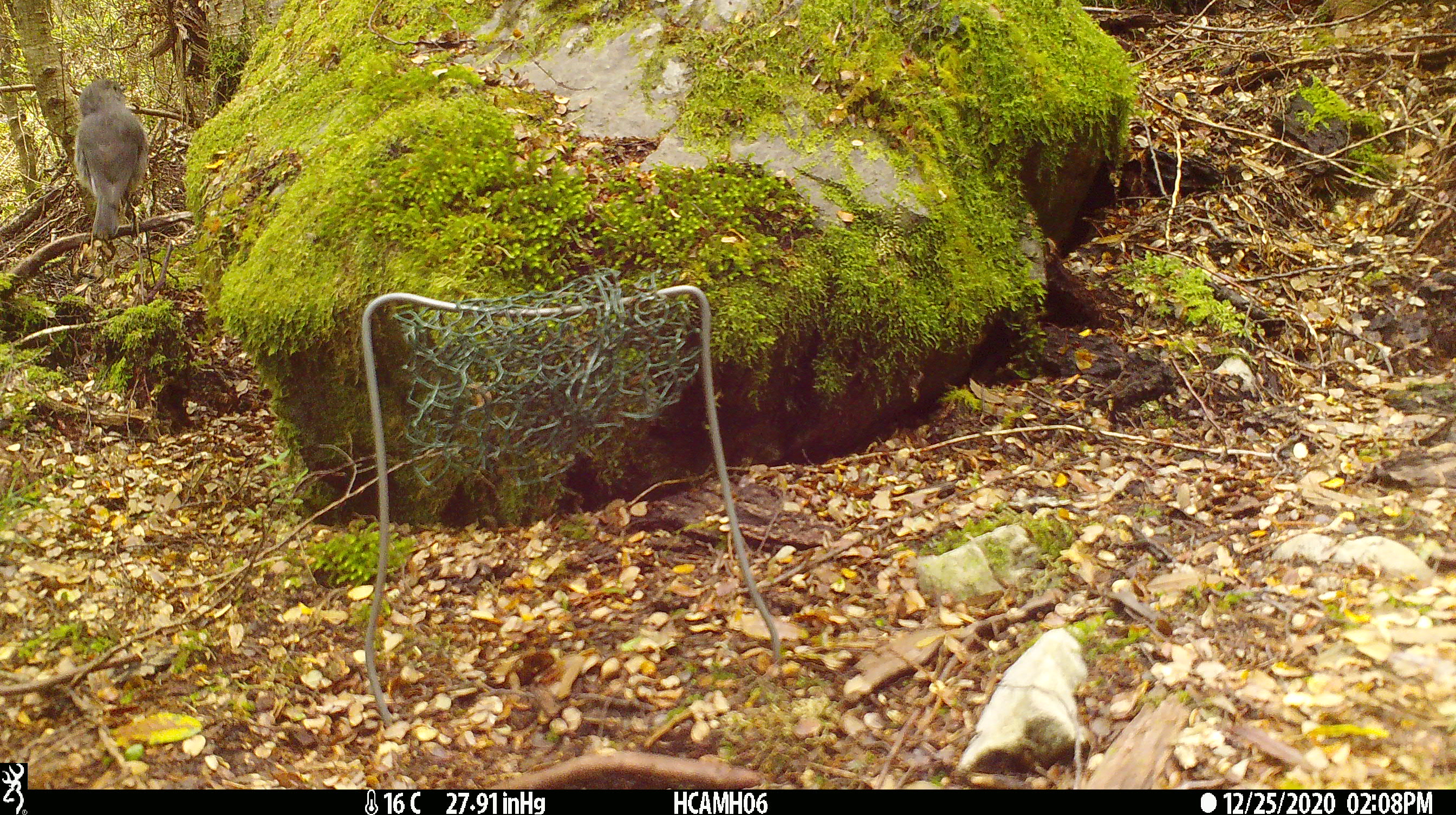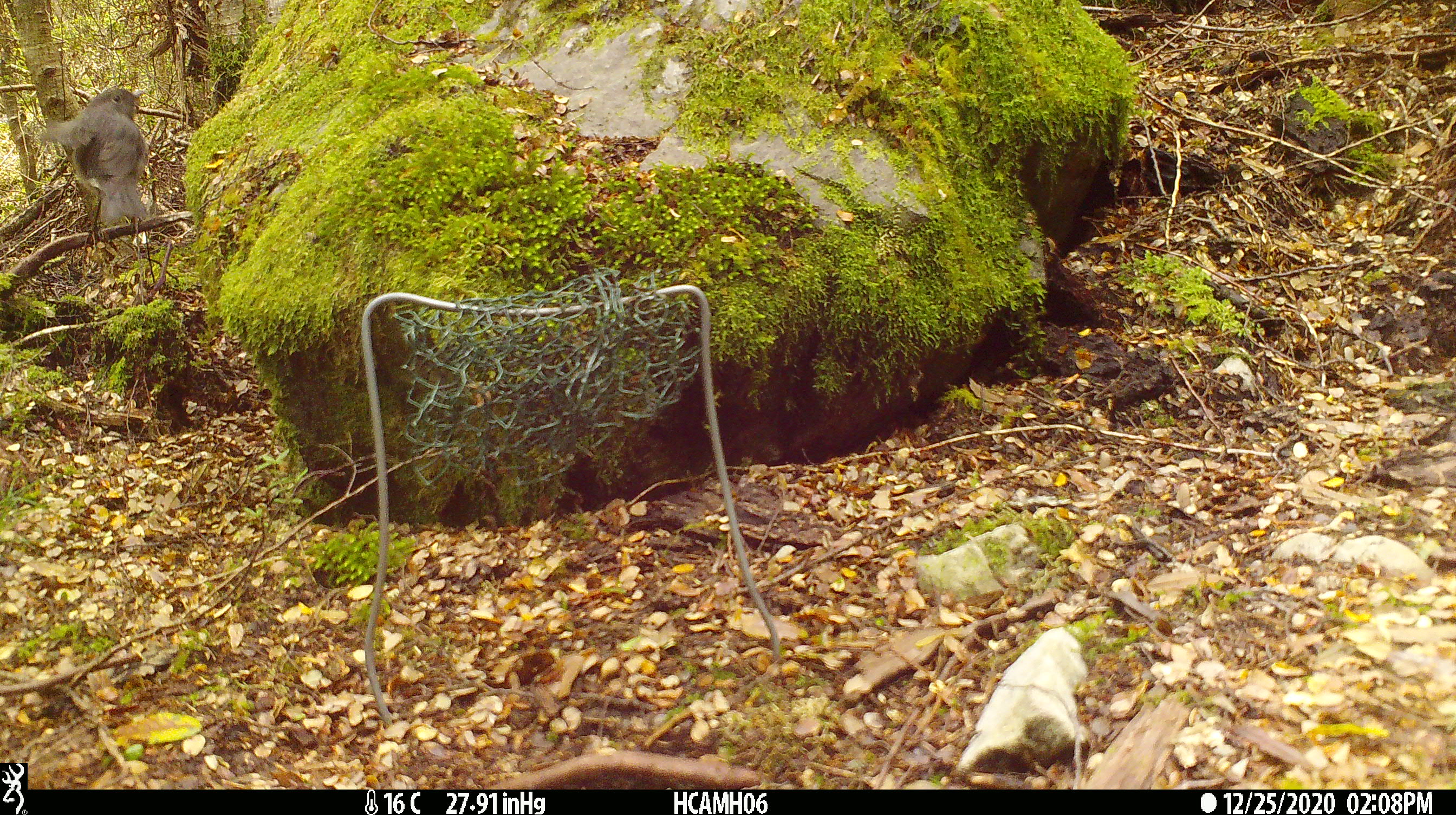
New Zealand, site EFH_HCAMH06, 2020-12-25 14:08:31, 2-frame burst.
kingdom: Animalia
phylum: Chordata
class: Aves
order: Passeriformes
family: Petroicidae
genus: Petroica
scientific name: Petroica australis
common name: new zealand robin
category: robin